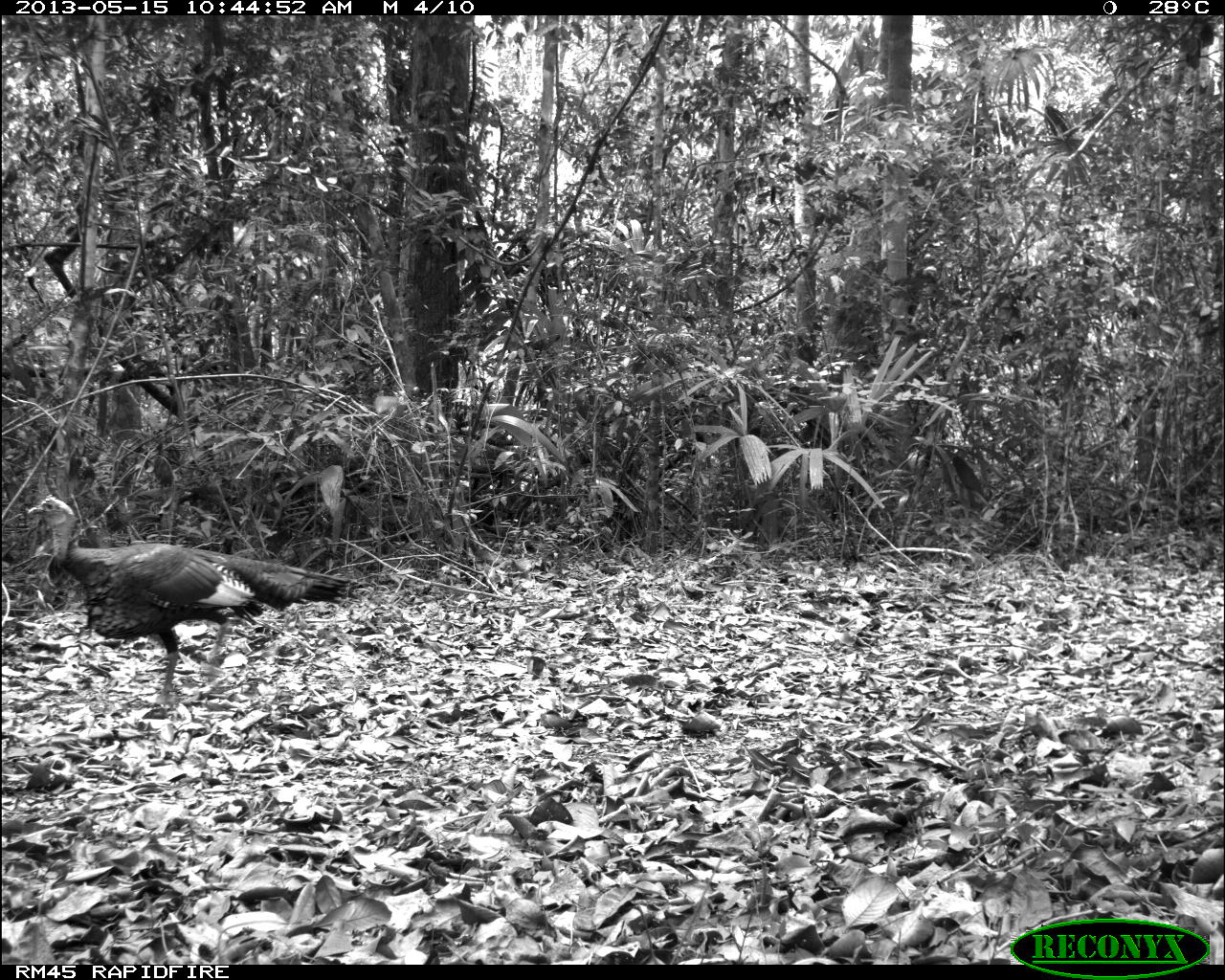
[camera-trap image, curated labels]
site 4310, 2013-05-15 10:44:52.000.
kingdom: Animalia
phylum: Chordata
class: Aves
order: Galliformes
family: Phasianidae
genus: Meleagris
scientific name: Meleagris ocellata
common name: ocellated turkey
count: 1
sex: male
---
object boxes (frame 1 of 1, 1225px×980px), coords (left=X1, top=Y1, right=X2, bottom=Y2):
meleagris ocellata: (left=25, top=493, right=360, bottom=710)